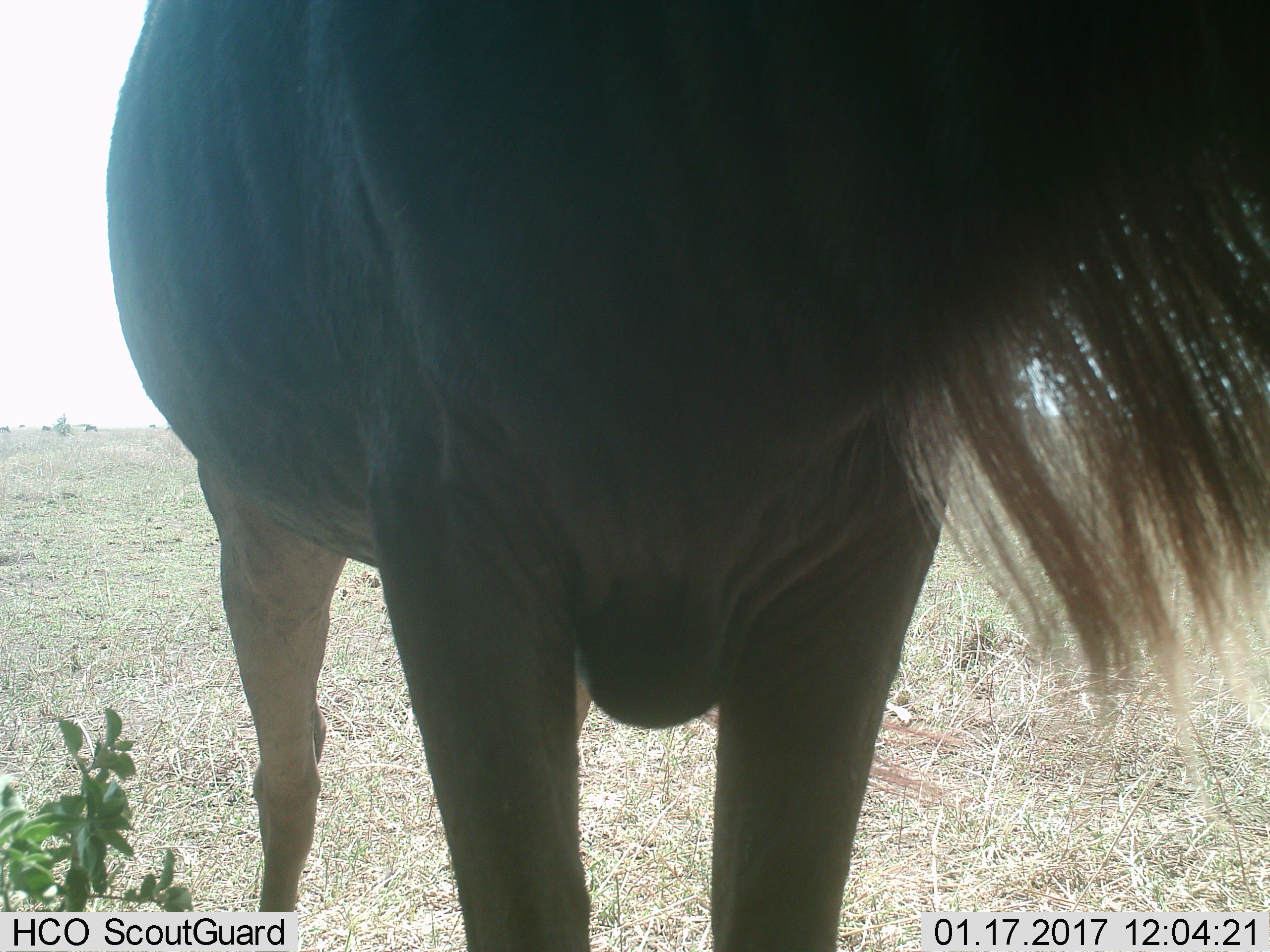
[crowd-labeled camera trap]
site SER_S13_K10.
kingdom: Animalia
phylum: Chordata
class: Mammalia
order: Artiodactyla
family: Bovidae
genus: Connochaetes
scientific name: Connochaetes taurinus taurinus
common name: blue wildebeest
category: wildebeestblue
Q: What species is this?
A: Wildebeestblue (blue wildebeest) (Connochaetes taurinus taurinus).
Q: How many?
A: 4.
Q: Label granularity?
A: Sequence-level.